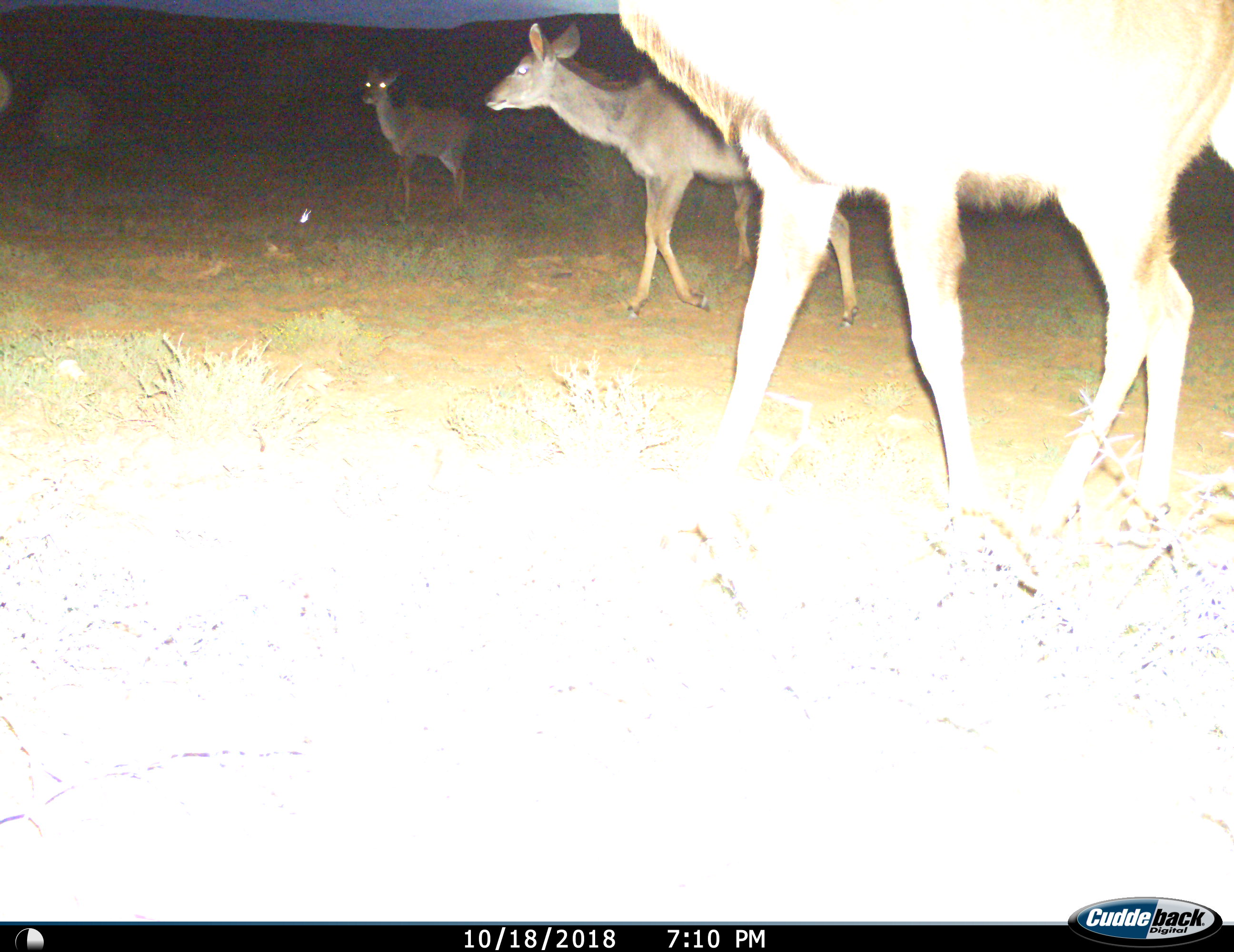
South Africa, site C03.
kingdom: Animalia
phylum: Chordata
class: Mammalia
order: Artiodactyla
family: Bovidae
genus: Tragelaphus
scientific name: Tragelaphus strepsiceros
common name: greater kudu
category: kudu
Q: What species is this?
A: Kudu (greater kudu) (Tragelaphus strepsiceros).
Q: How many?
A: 3.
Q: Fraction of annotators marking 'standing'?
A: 38%.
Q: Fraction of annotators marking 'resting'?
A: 0%.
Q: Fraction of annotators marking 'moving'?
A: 100%.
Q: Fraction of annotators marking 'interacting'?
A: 0%.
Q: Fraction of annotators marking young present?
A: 12%.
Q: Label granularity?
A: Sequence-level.